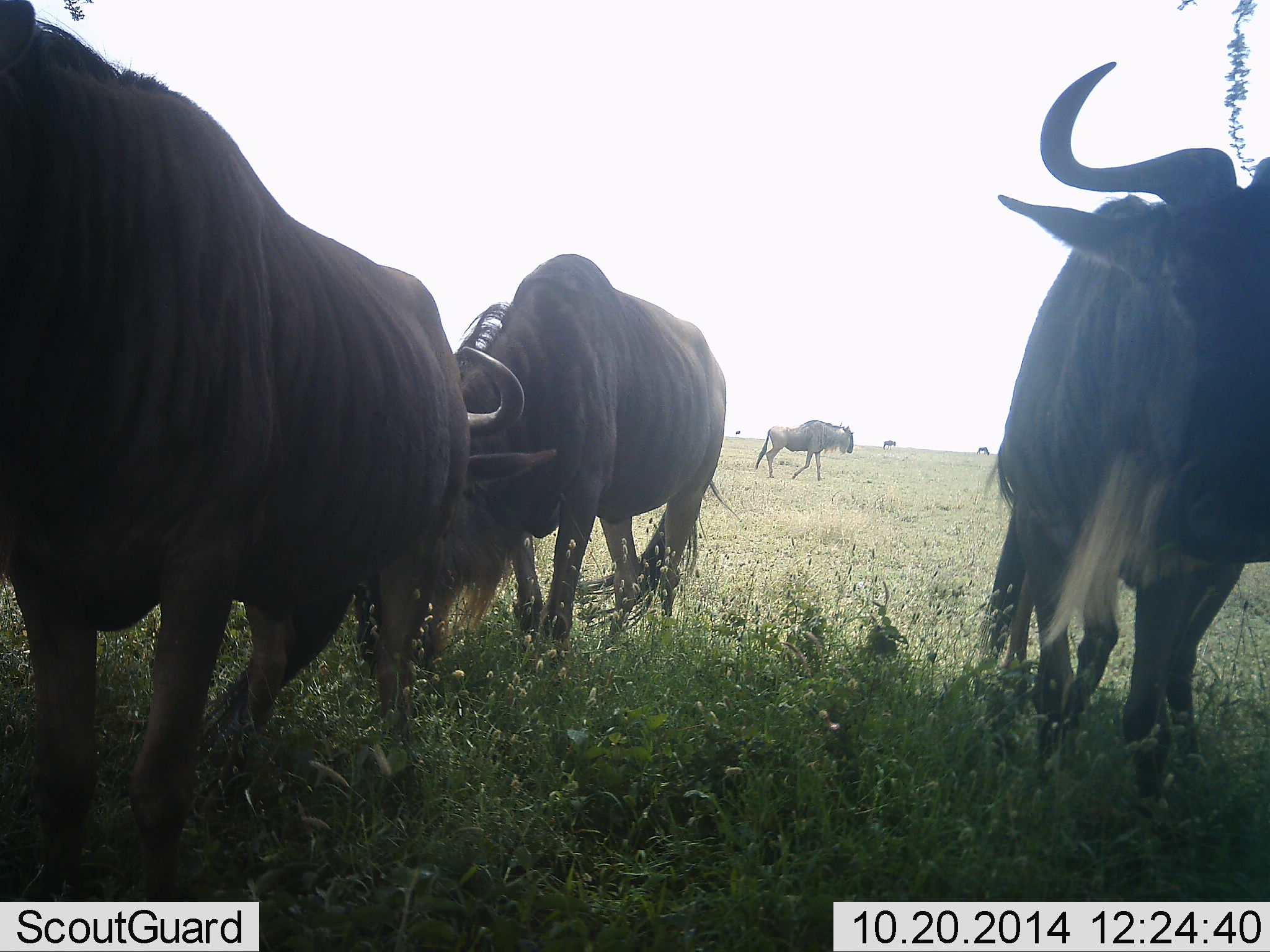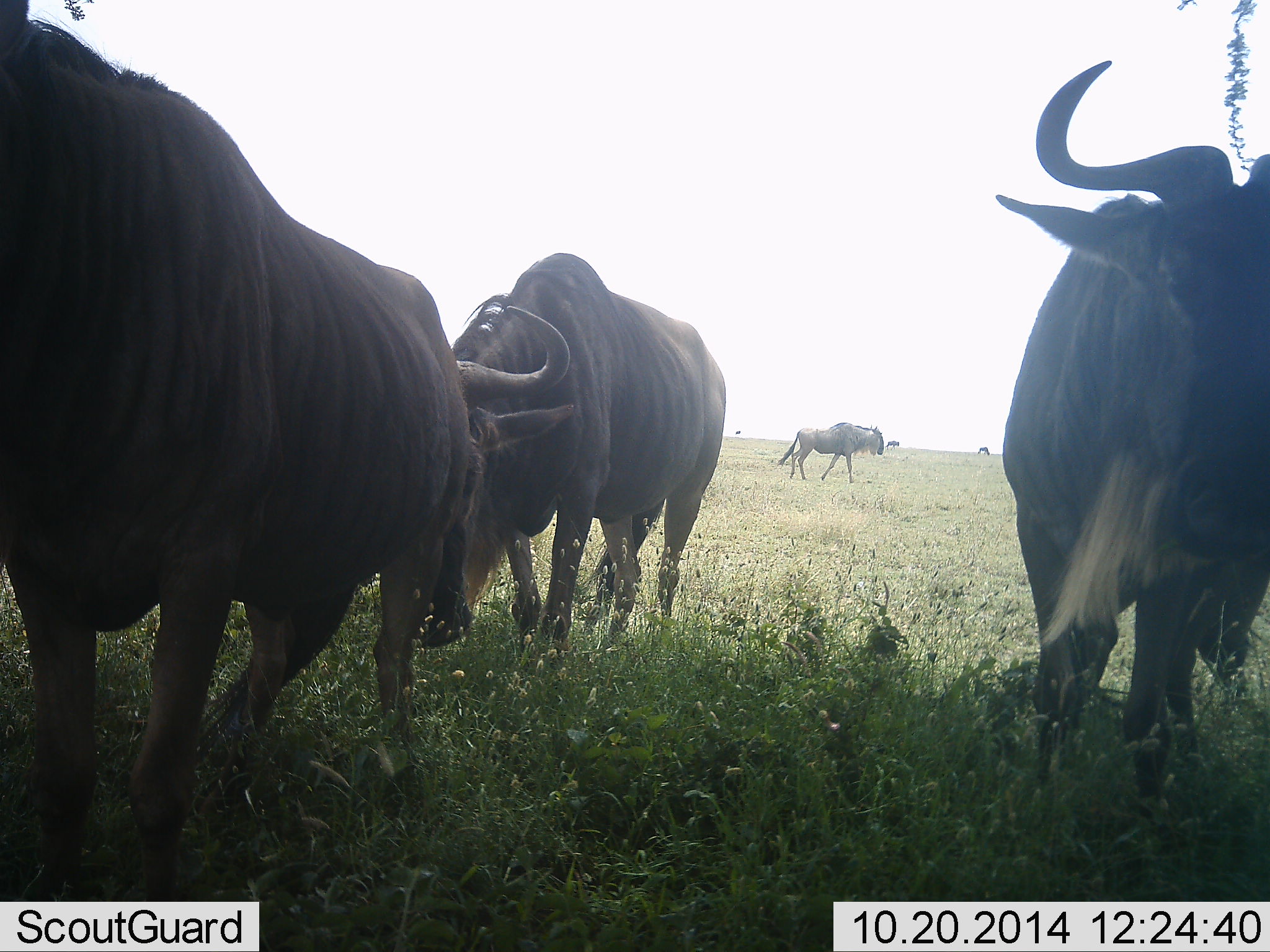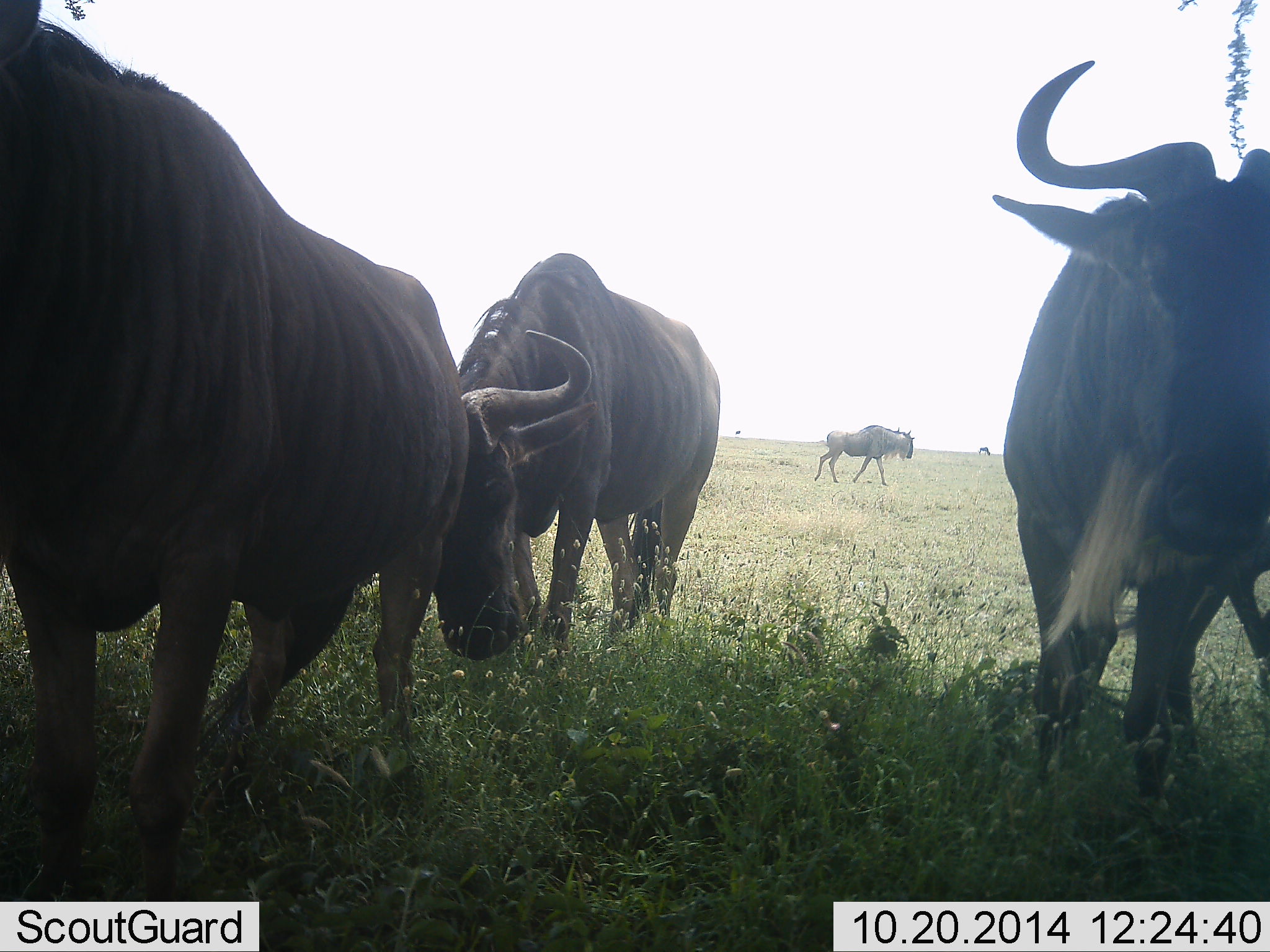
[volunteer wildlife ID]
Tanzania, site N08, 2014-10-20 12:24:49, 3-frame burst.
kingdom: Animalia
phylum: Chordata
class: Mammalia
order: Artiodactyla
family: Bovidae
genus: Connochaetes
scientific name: Connochaetes taurinus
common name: blue wildebeest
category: wildebeest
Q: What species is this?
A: Wildebeest (blue wildebeest) (Connochaetes taurinus).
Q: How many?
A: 6.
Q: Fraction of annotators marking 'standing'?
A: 70%.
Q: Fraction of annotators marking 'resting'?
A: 0%.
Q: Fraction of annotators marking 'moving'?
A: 60%.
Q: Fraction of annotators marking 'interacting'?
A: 0%.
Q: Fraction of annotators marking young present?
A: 0%.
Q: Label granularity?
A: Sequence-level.